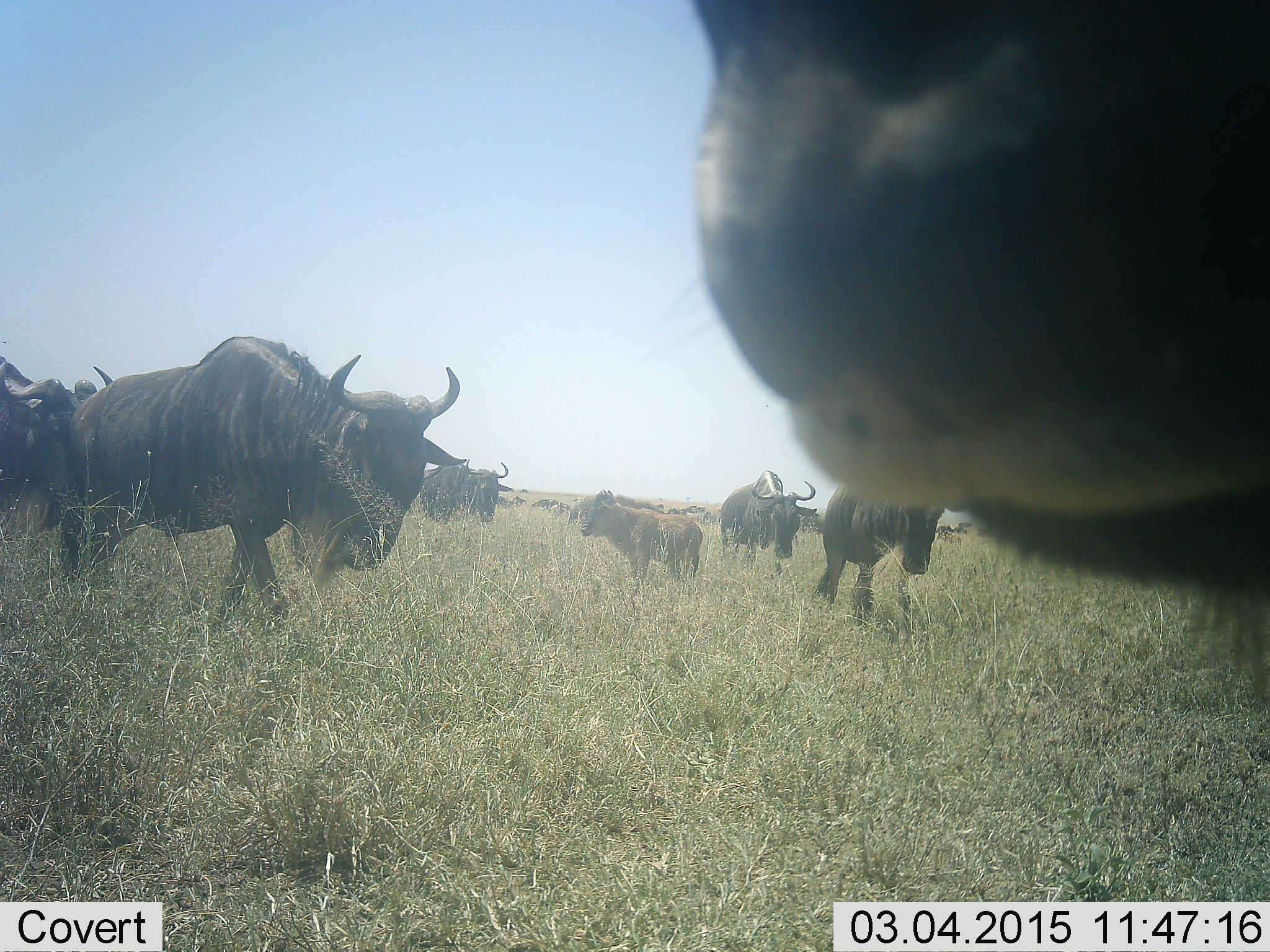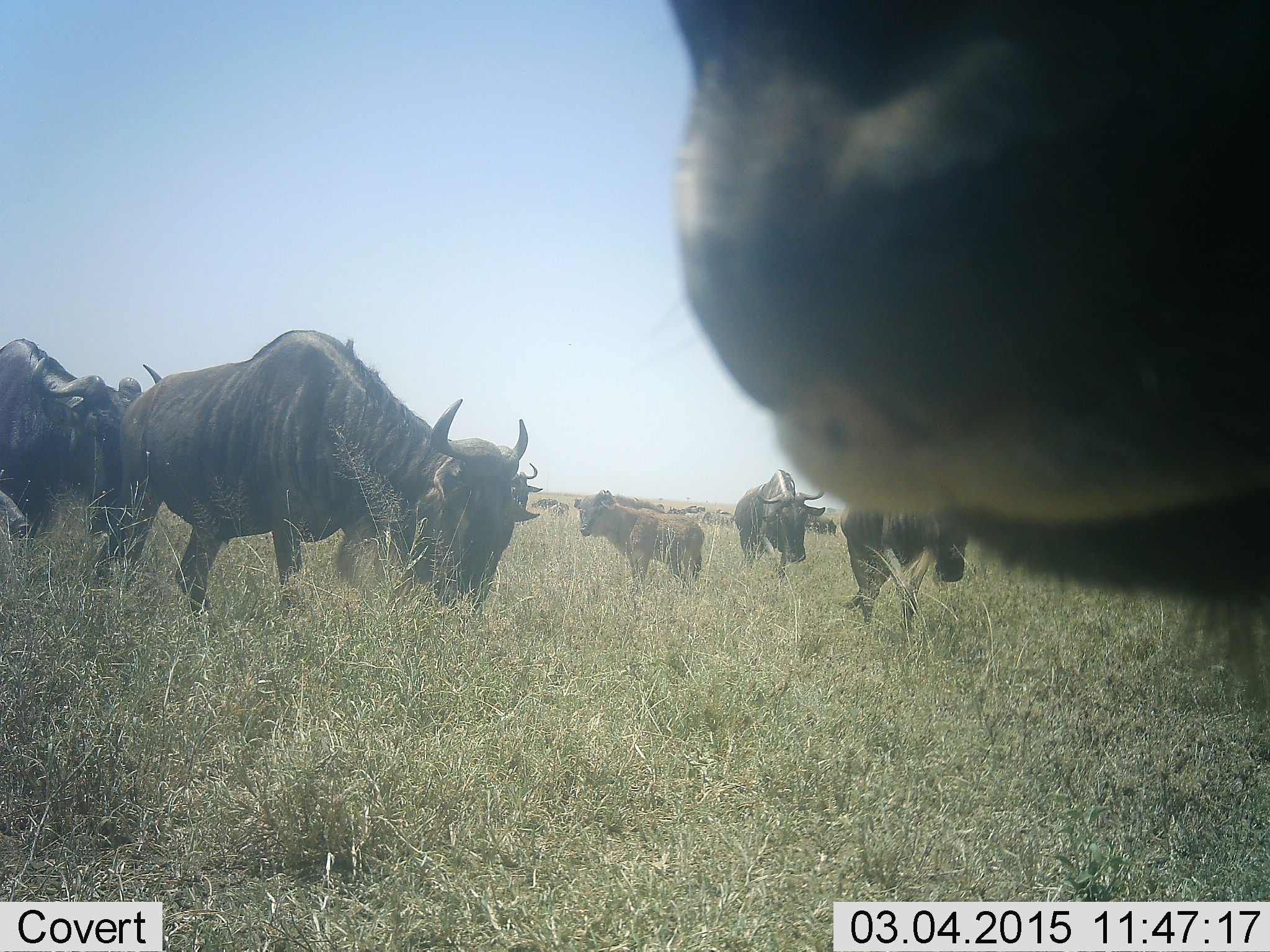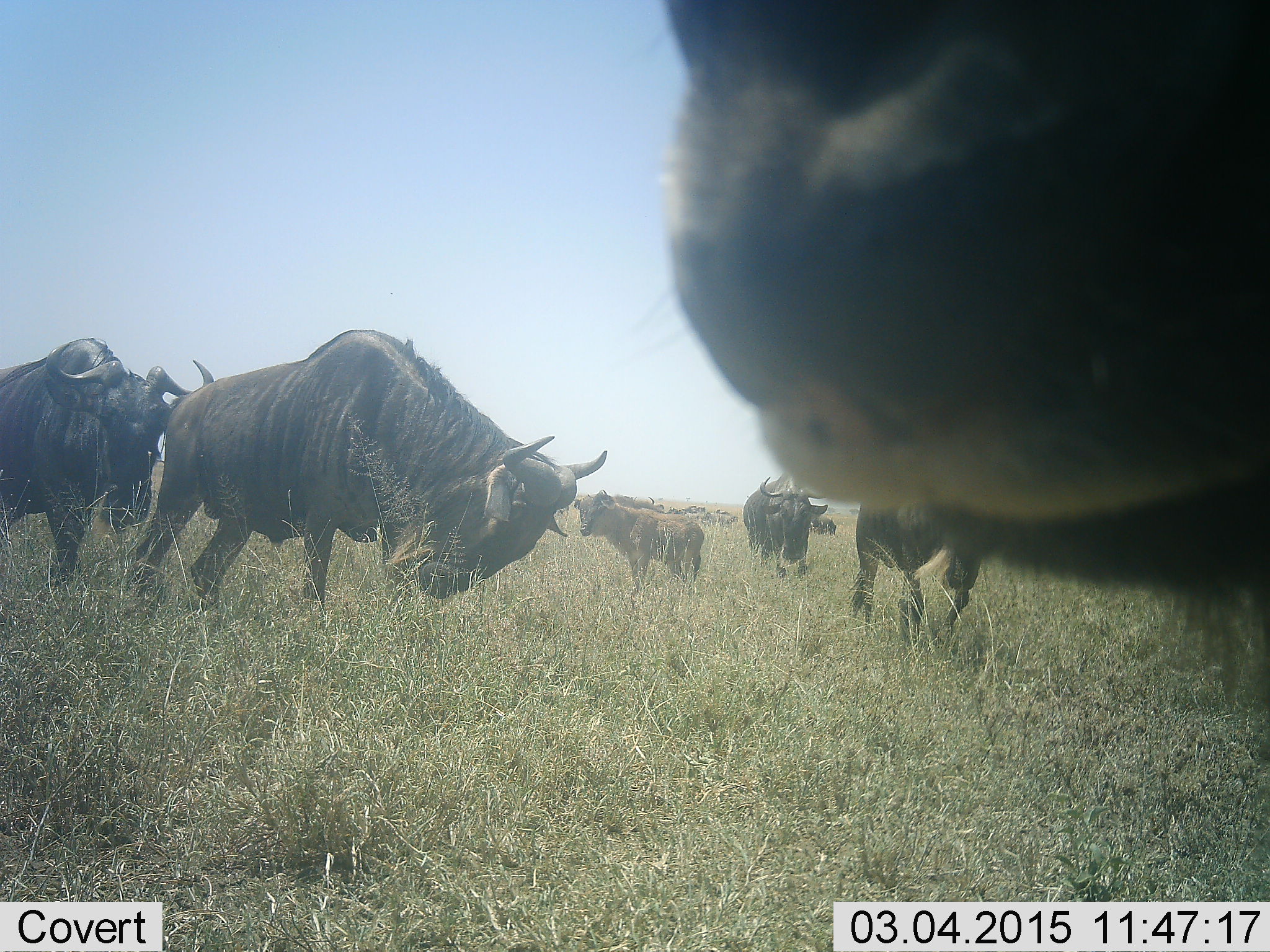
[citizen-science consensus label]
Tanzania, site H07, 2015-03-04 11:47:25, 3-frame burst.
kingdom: Animalia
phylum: Chordata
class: Mammalia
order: Artiodactyla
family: Bovidae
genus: Connochaetes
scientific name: Connochaetes taurinus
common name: blue wildebeest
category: wildebeest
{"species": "wildebeest (blue wildebeest) (Connochaetes taurinus)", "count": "11-50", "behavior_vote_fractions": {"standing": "55%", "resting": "9%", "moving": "55%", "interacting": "0%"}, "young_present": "55%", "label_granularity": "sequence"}